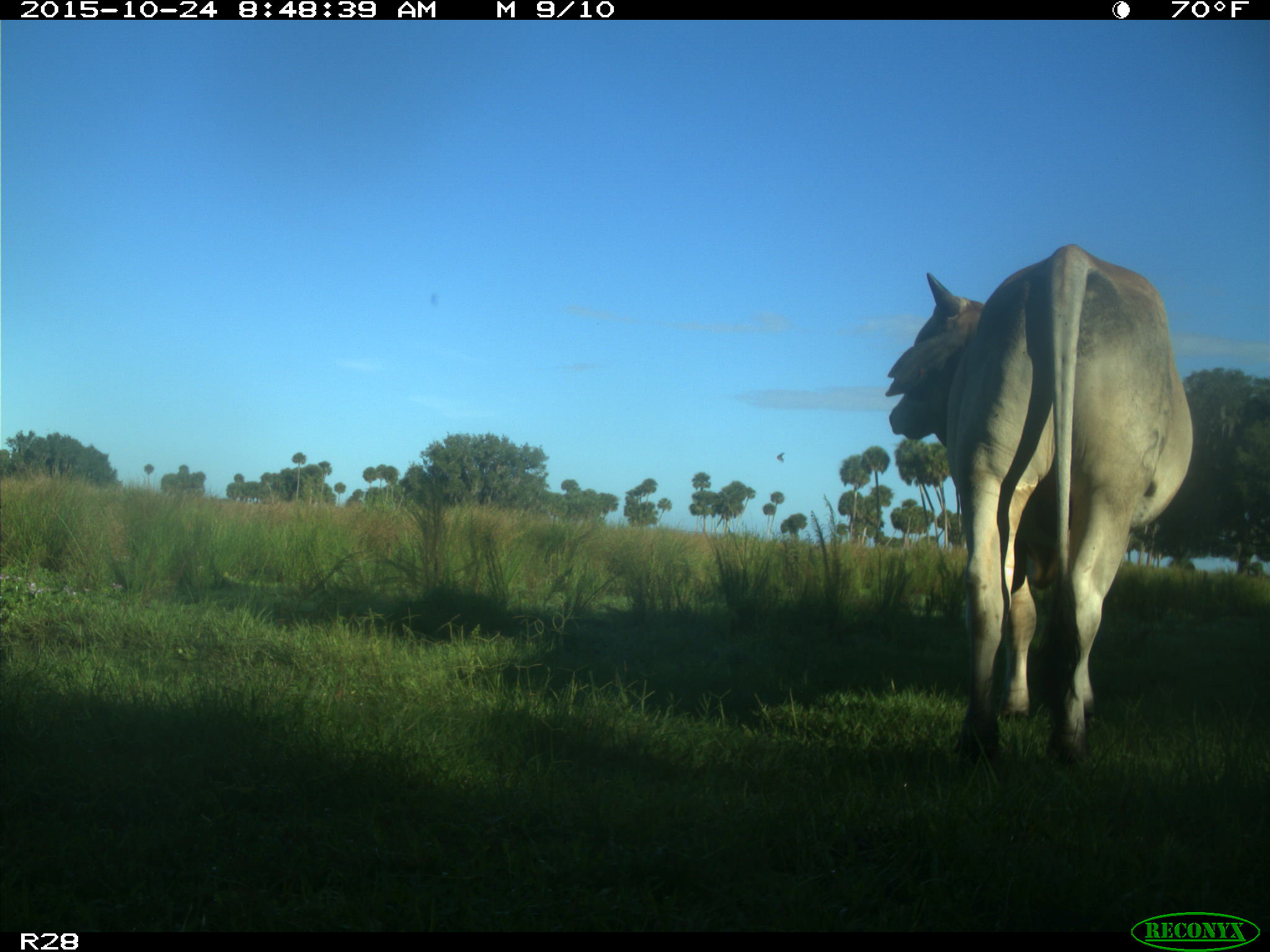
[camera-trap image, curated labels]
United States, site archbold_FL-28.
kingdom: Animalia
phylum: Chordata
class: Mammalia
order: Artiodactyla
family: Bovidae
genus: Bos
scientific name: Bos taurus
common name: domestic cow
Bos taurus (domestic cow).